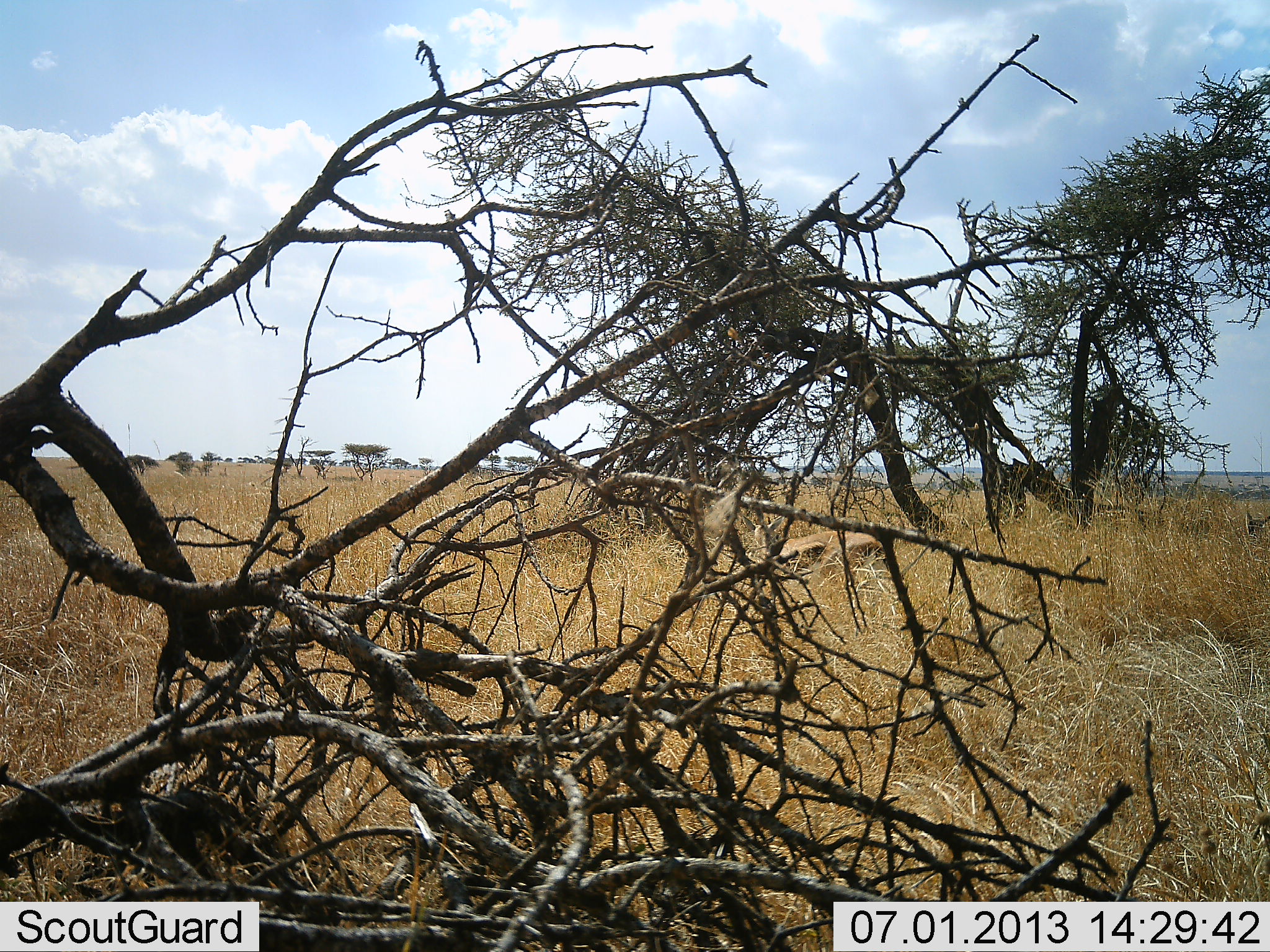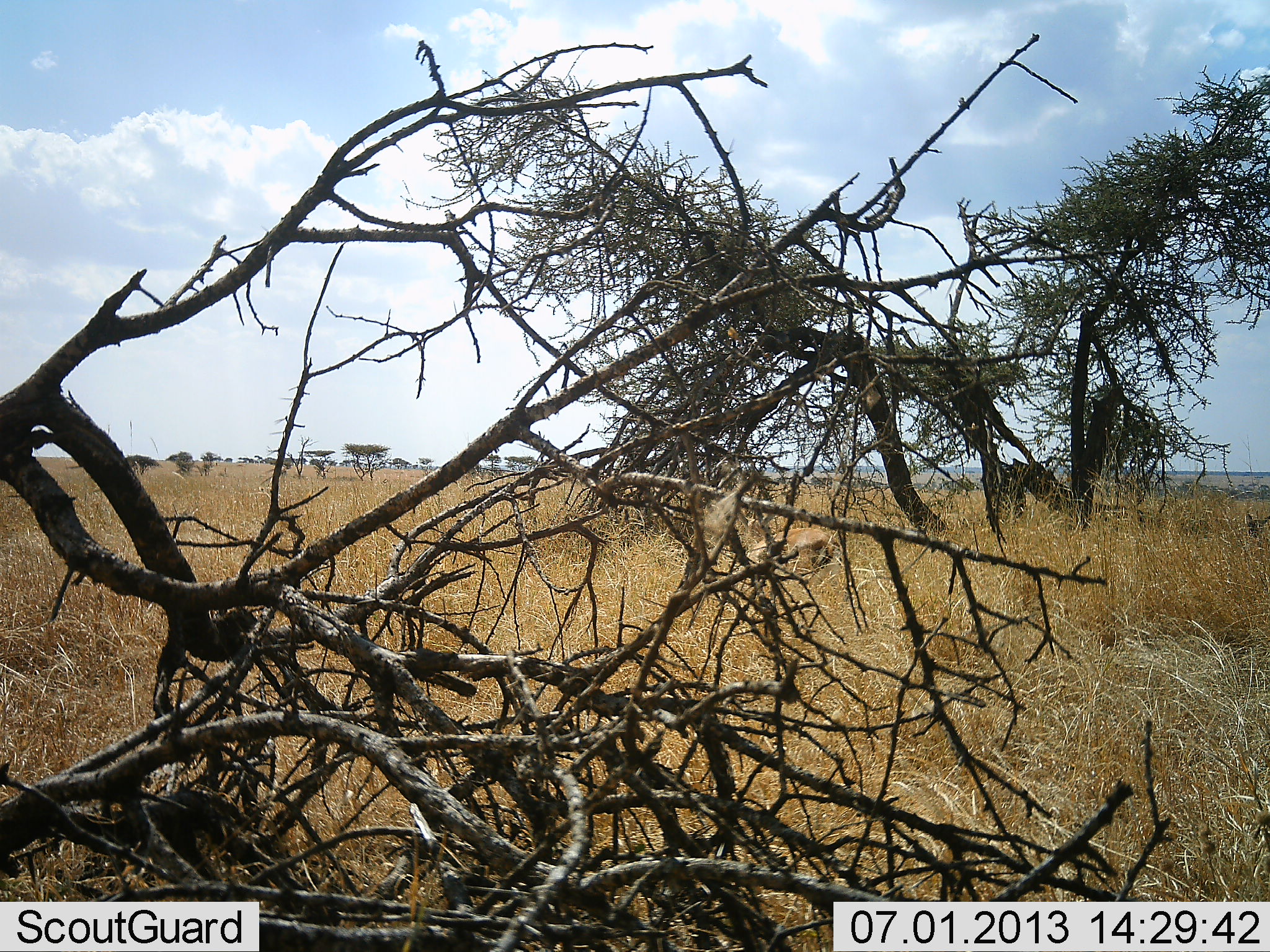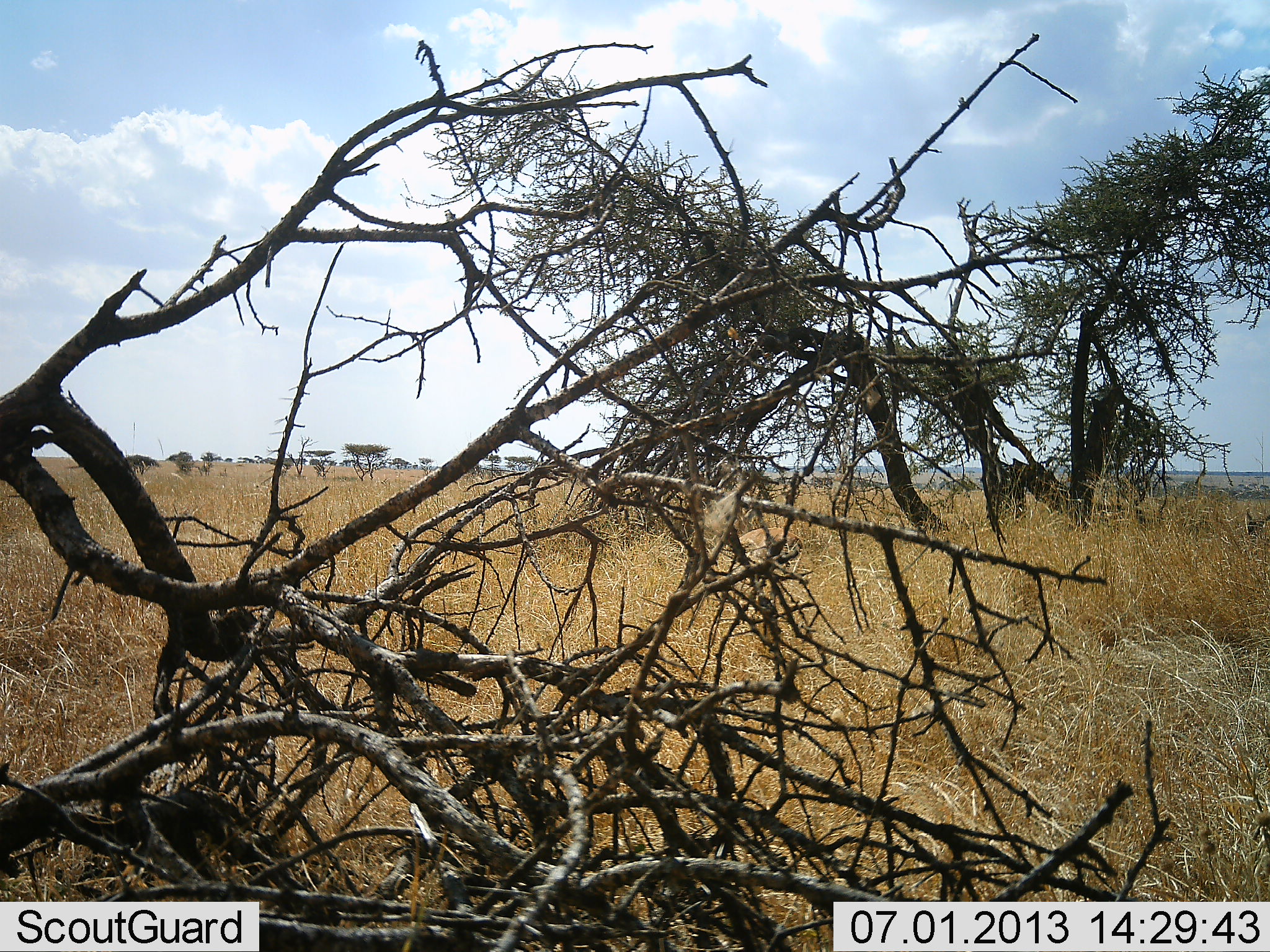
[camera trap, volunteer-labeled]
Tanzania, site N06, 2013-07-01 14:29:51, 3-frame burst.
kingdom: Animalia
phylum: Chordata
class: Mammalia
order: Artiodactyla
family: Bovidae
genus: Eudorcas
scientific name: Eudorcas thomsonii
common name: thomson's gazelle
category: gazellethomsons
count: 1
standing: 0%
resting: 6%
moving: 100%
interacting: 0%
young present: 6%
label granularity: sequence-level